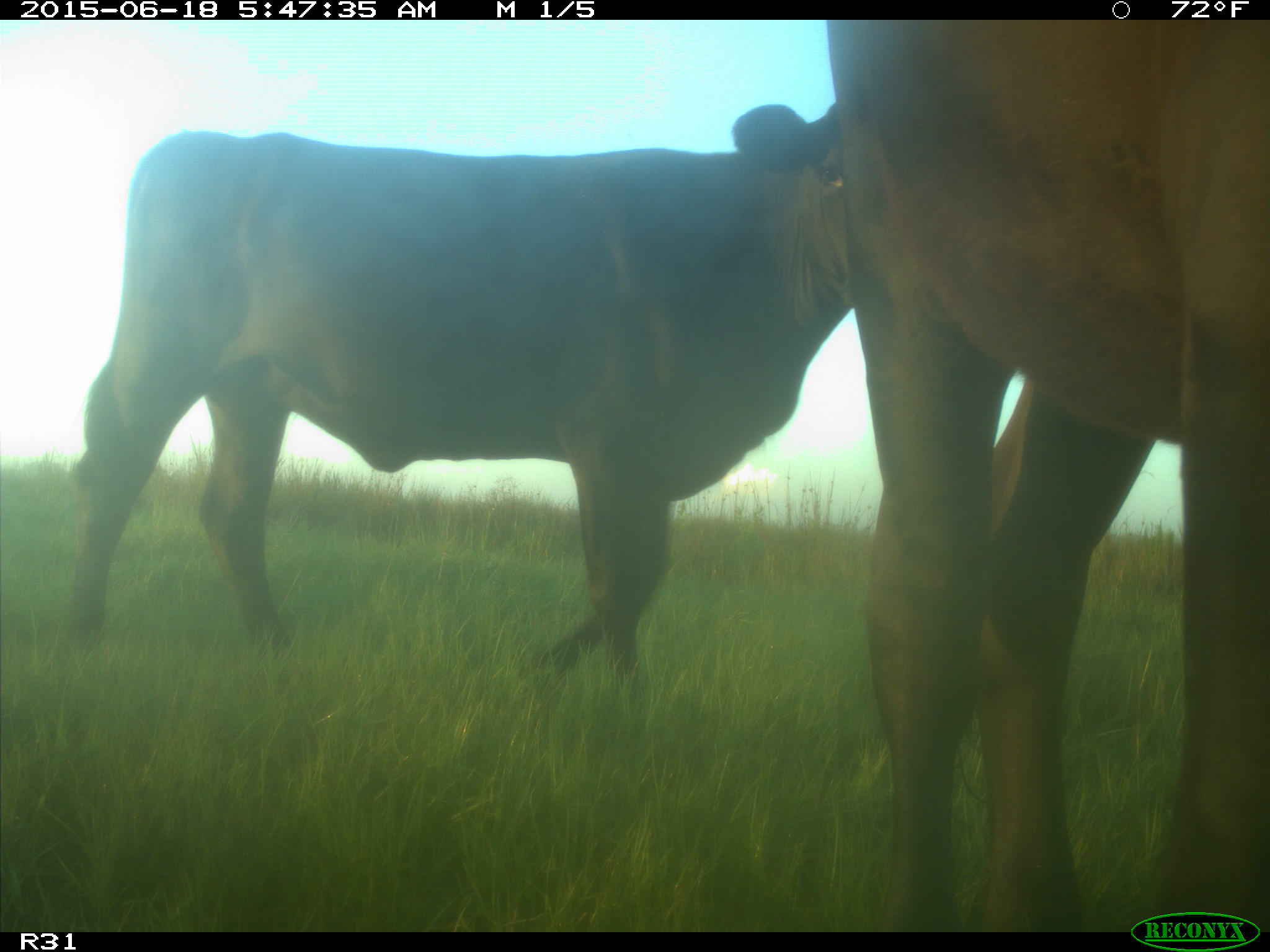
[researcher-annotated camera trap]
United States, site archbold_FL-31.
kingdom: Animalia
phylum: Chordata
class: Mammalia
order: Artiodactyla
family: Bovidae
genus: Bos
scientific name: Bos taurus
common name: domestic cow